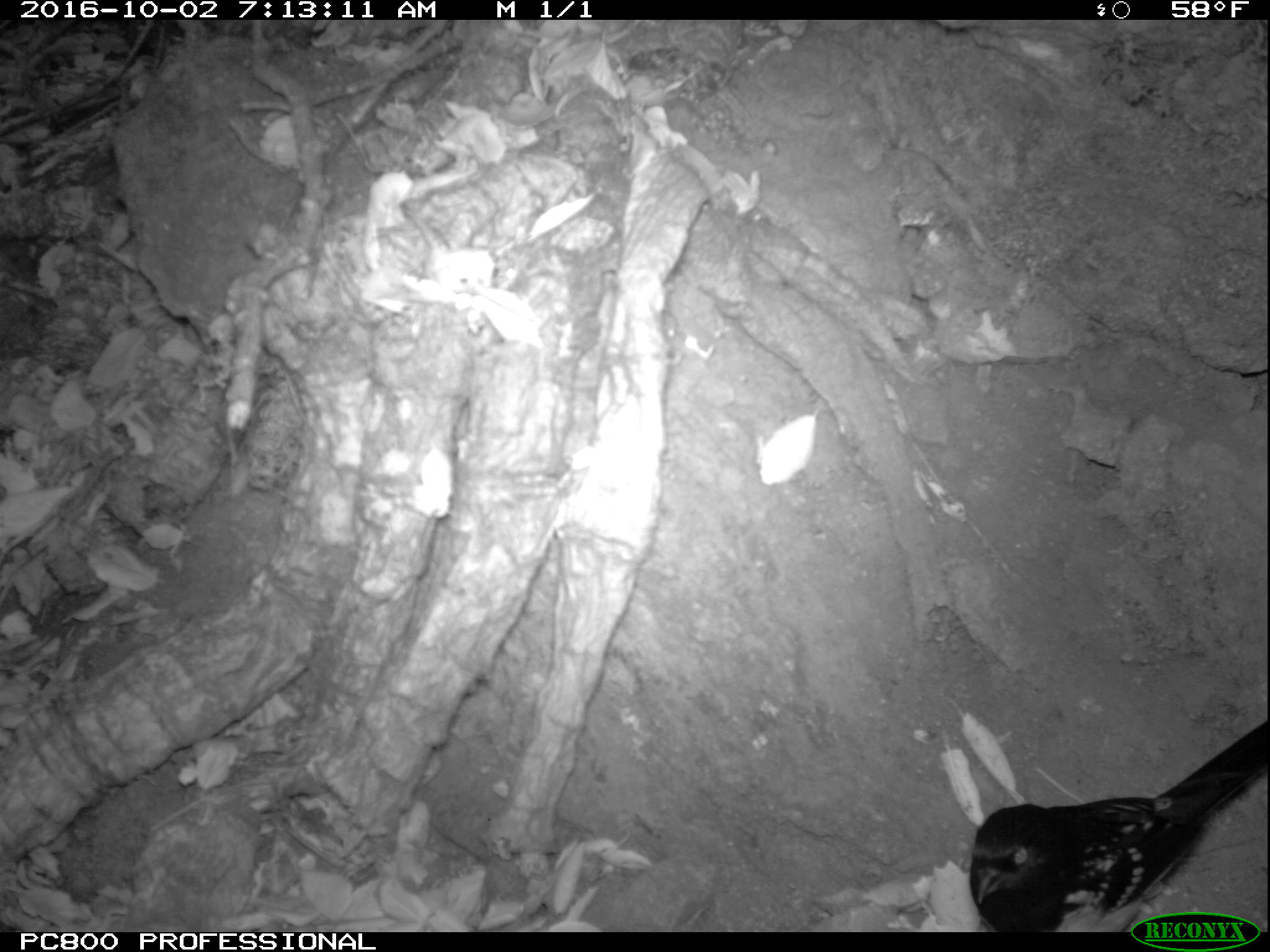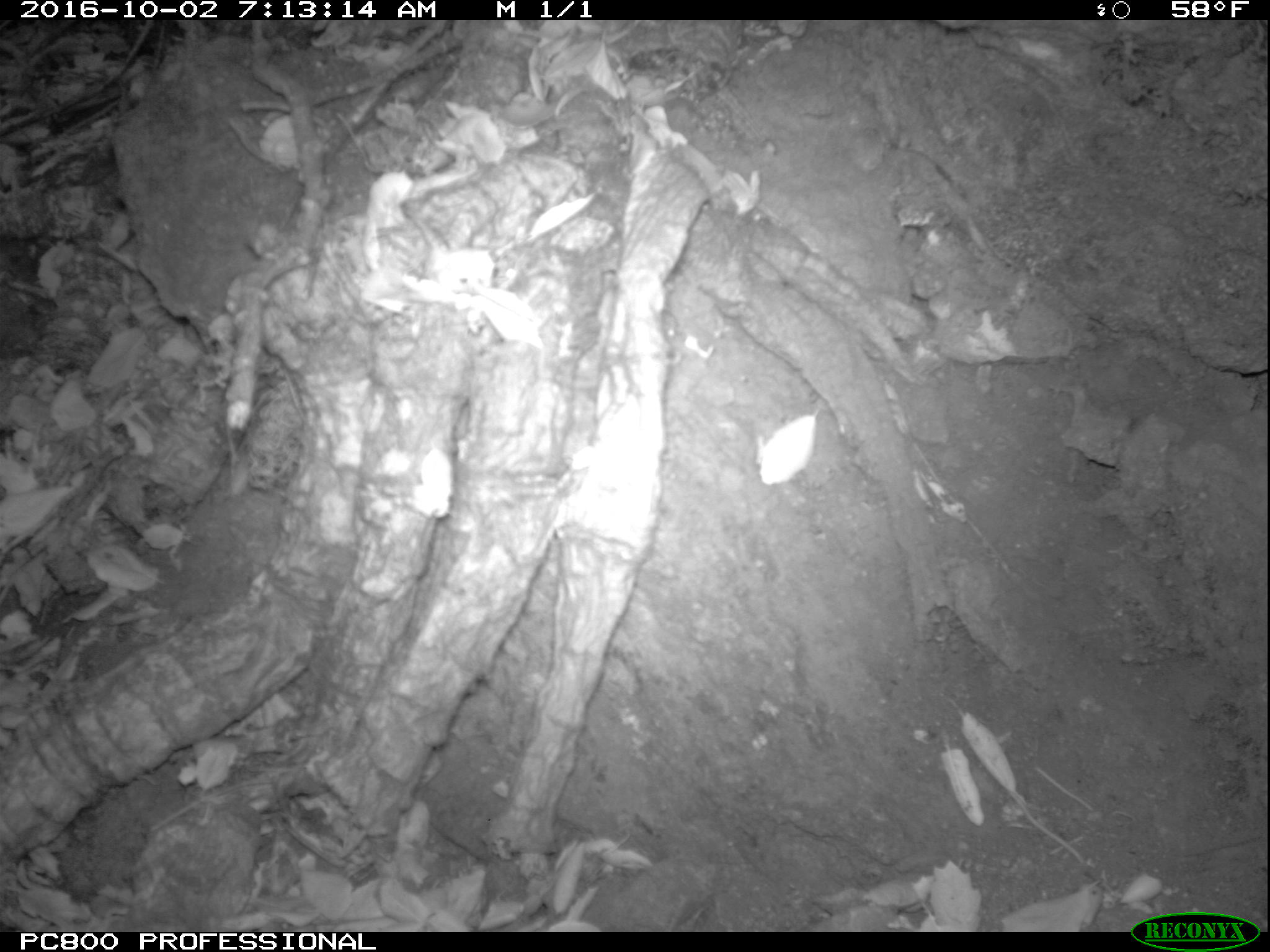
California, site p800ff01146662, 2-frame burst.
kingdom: Animalia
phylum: Chordata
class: Aves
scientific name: Aves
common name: bird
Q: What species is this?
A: Bird (Aves).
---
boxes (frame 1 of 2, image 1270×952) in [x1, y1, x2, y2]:
bird: [975, 721, 1269, 933]